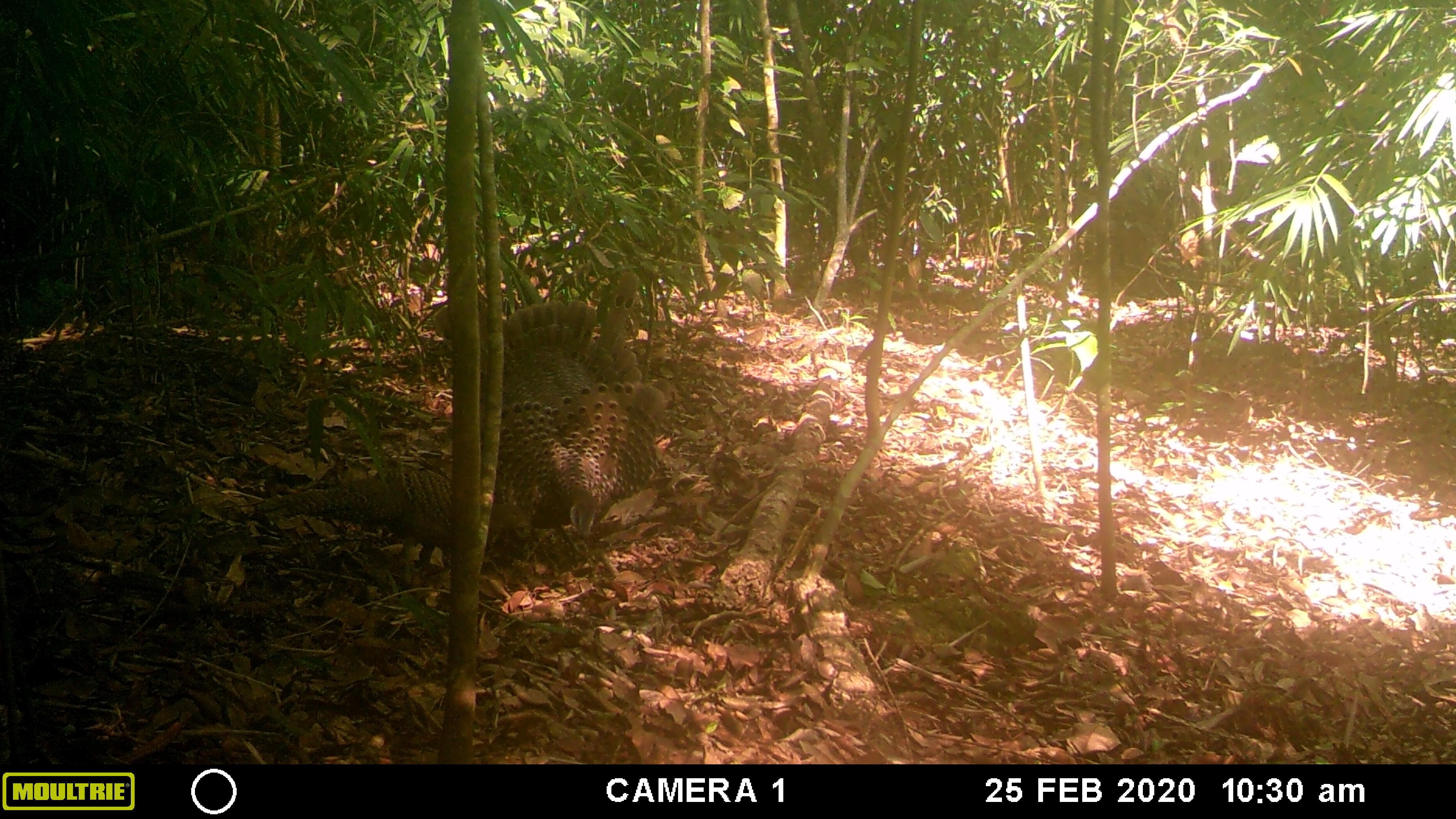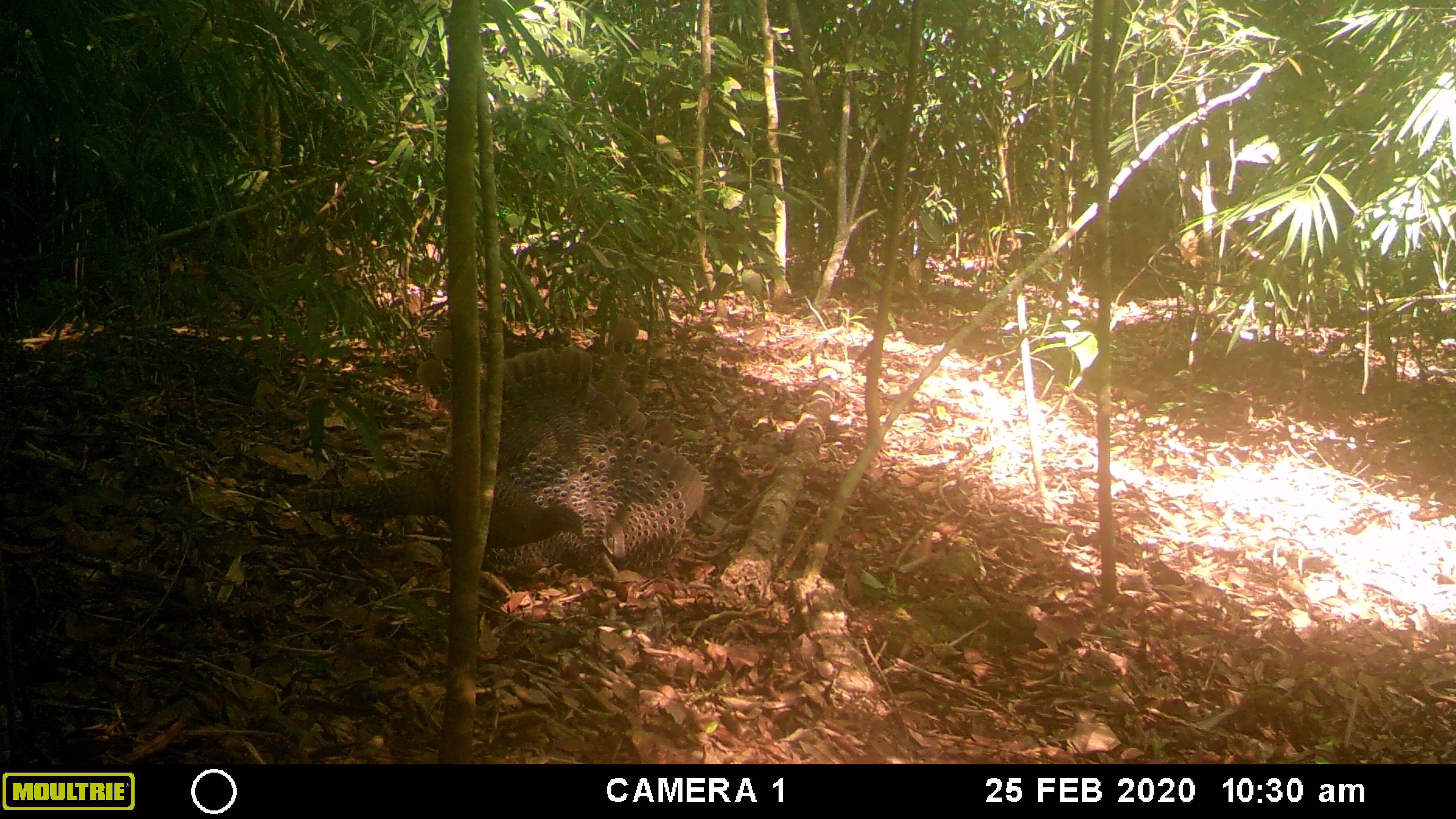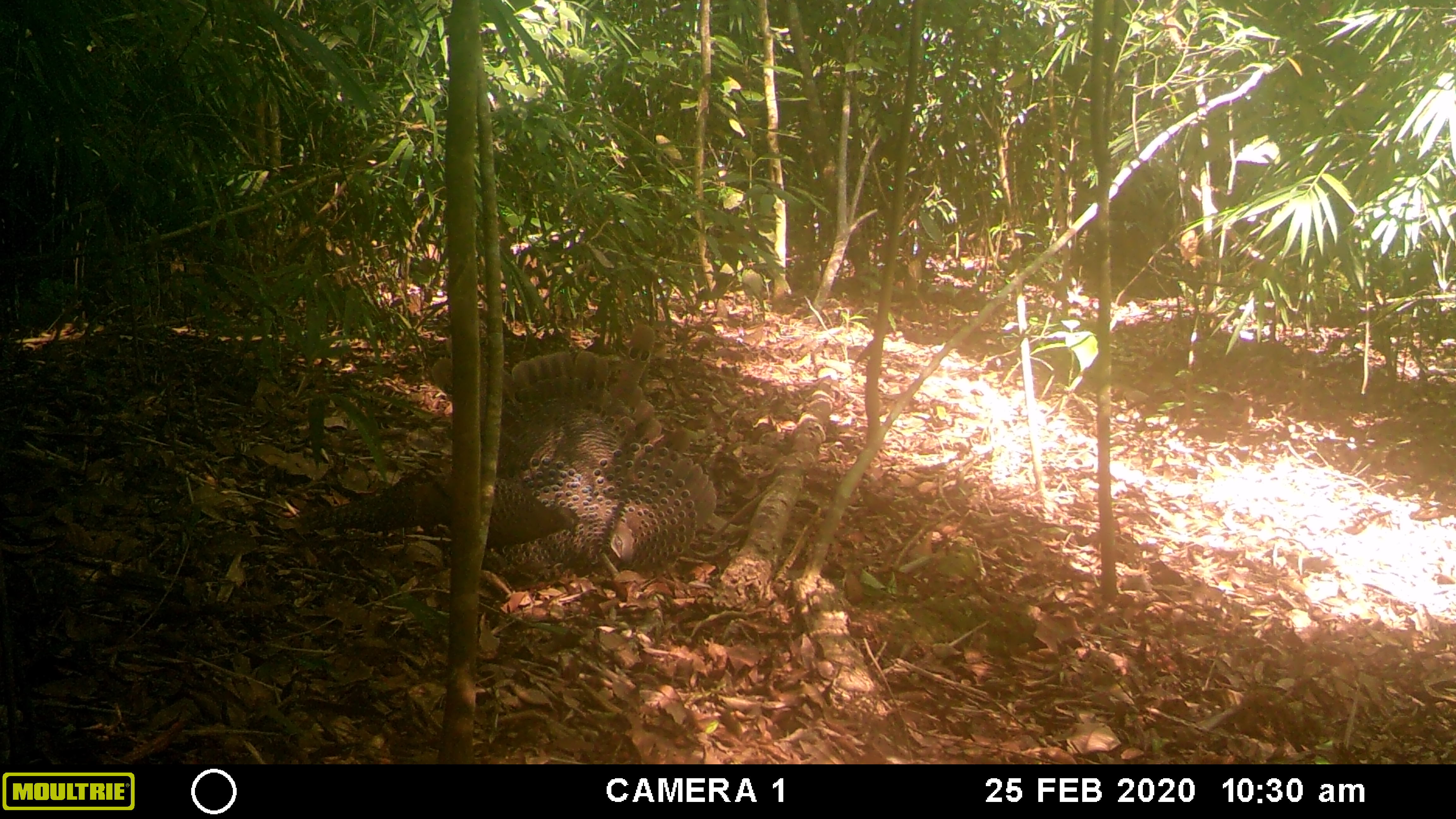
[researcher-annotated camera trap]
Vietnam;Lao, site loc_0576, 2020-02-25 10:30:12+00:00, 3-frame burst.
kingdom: Animalia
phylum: Chordata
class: Aves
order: Galliformes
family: Phasianidae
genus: Polyplectron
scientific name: Polyplectron bicalcaratum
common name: gray peacock-pheasant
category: grey peacock pheasant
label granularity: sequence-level